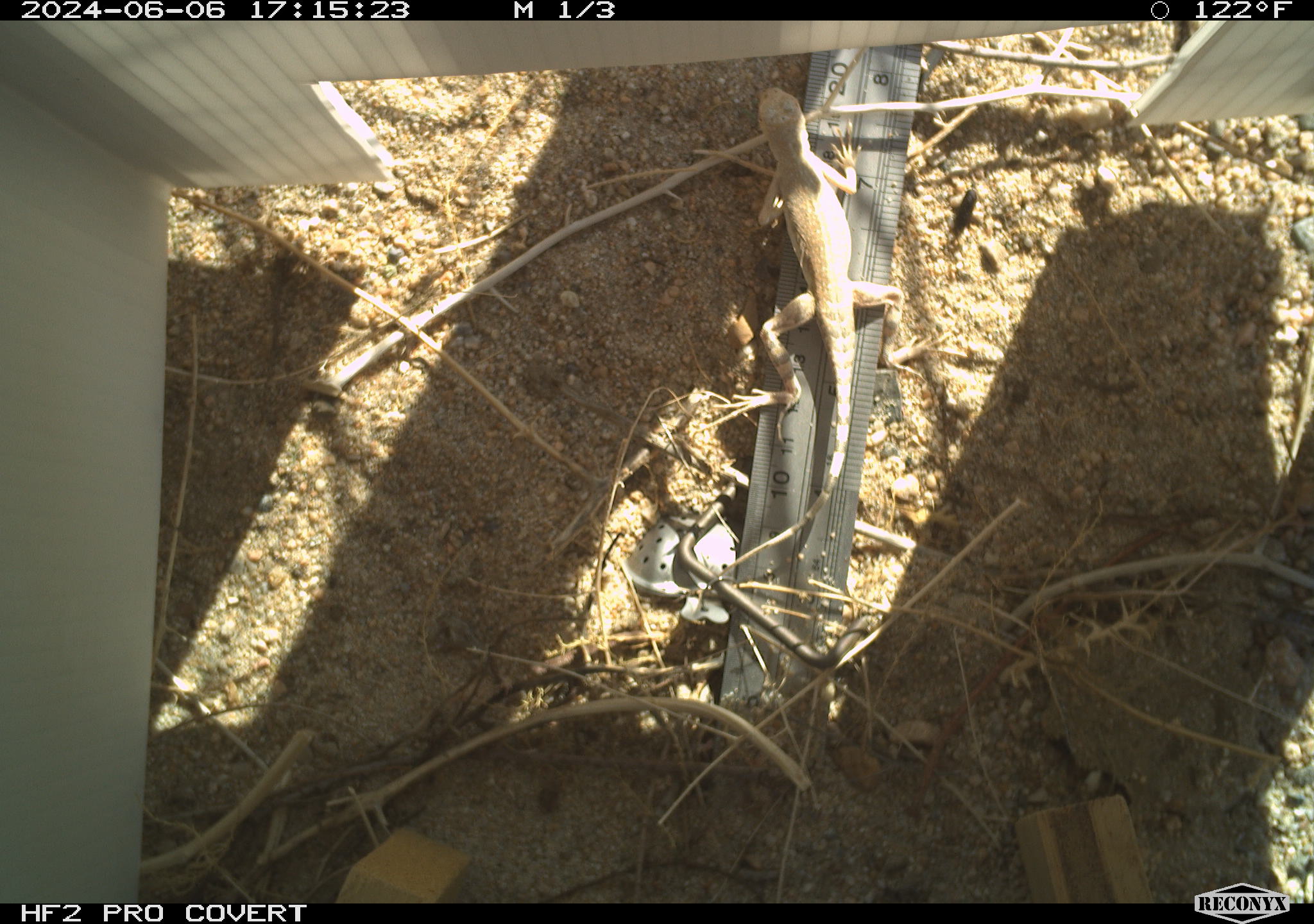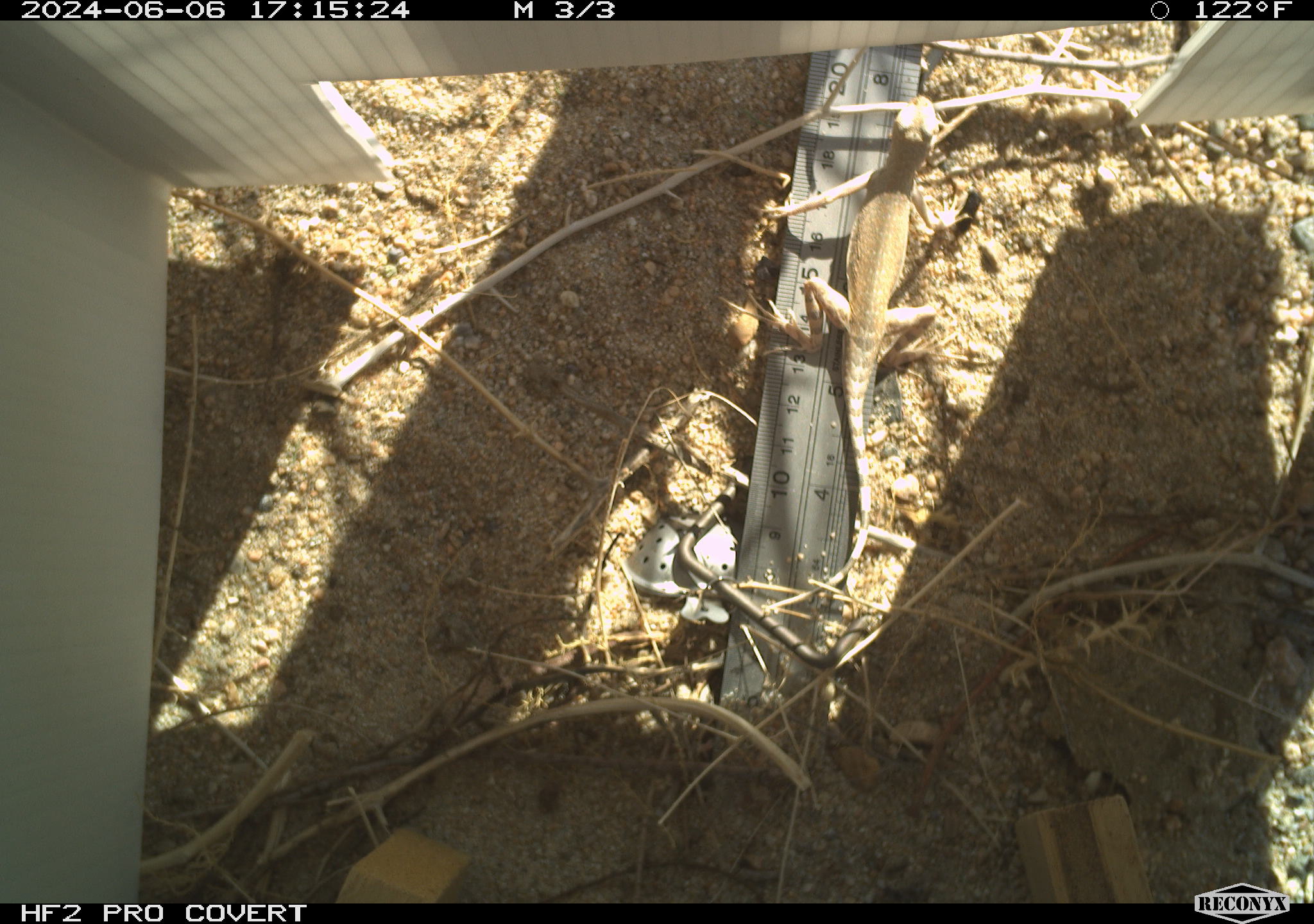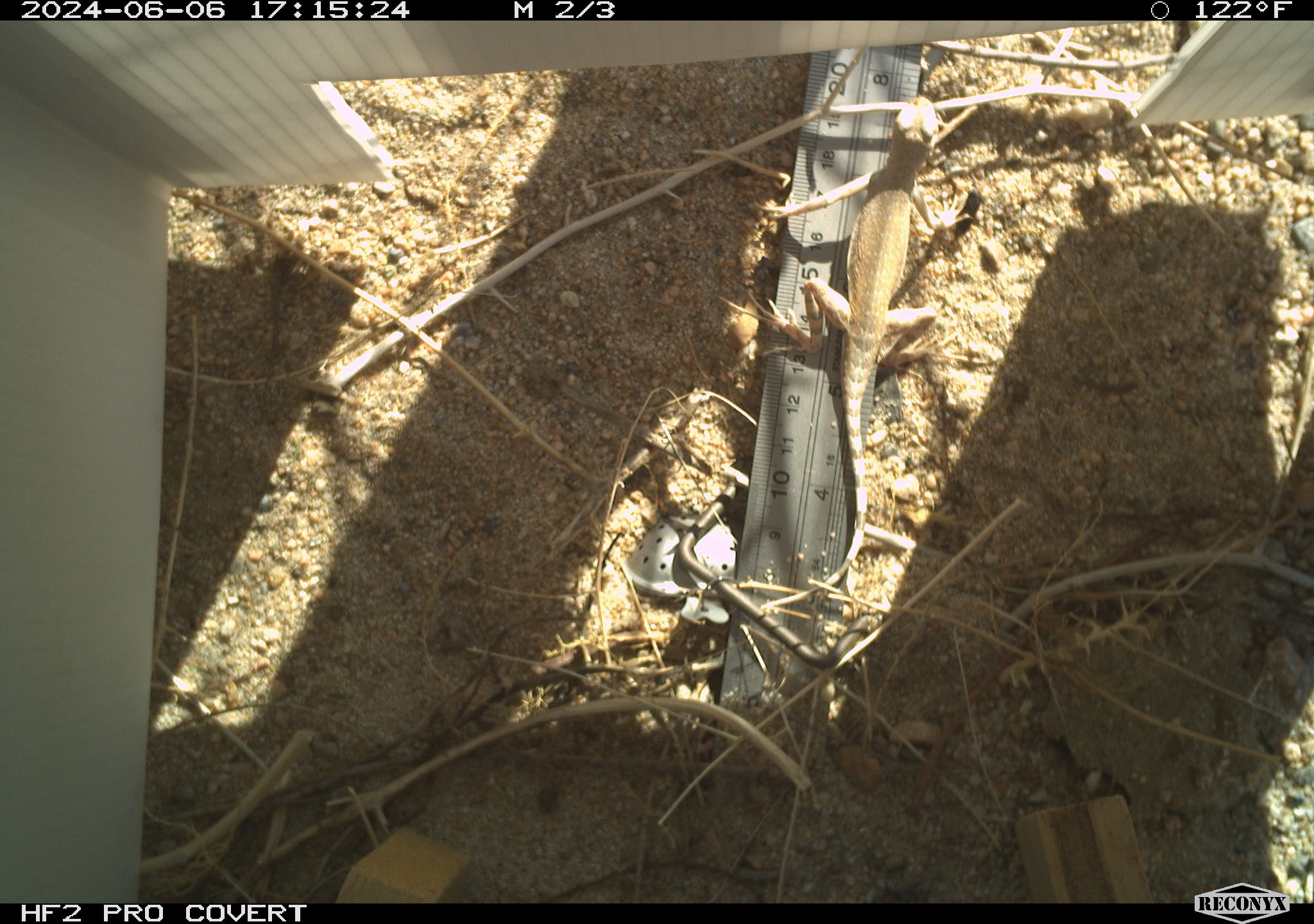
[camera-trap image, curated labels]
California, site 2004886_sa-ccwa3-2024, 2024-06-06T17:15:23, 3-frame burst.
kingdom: Animalia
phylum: Chordata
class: Reptilia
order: Squamata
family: Phrynosomatidae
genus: Callisaurus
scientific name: Callisaurus draconoides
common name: zebra-tailed lizard